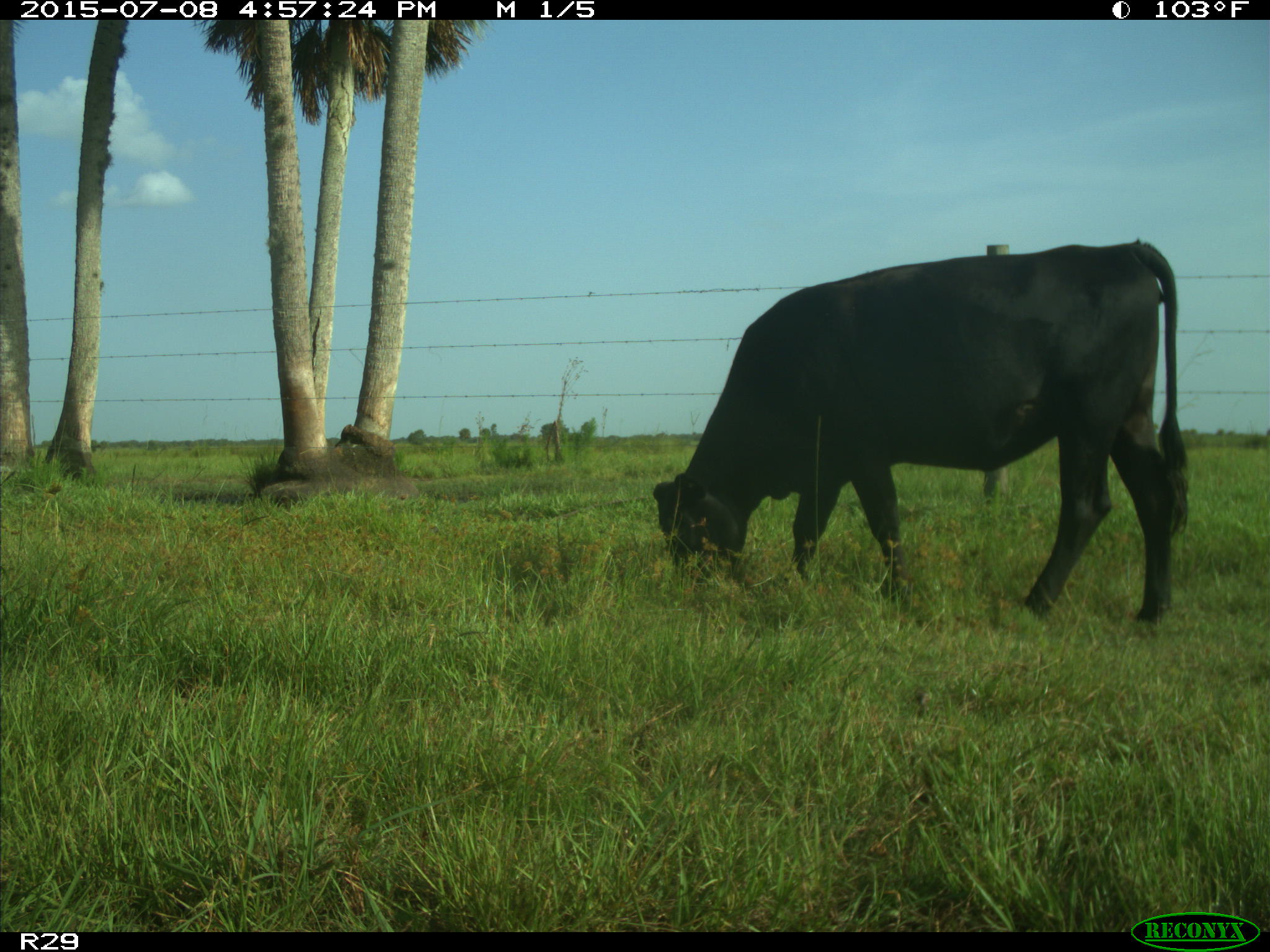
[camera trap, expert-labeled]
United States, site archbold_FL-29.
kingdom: Animalia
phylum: Chordata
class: Mammalia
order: Artiodactyla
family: Bovidae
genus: Bos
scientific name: Bos taurus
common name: domestic cow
Bos taurus (domestic cow).